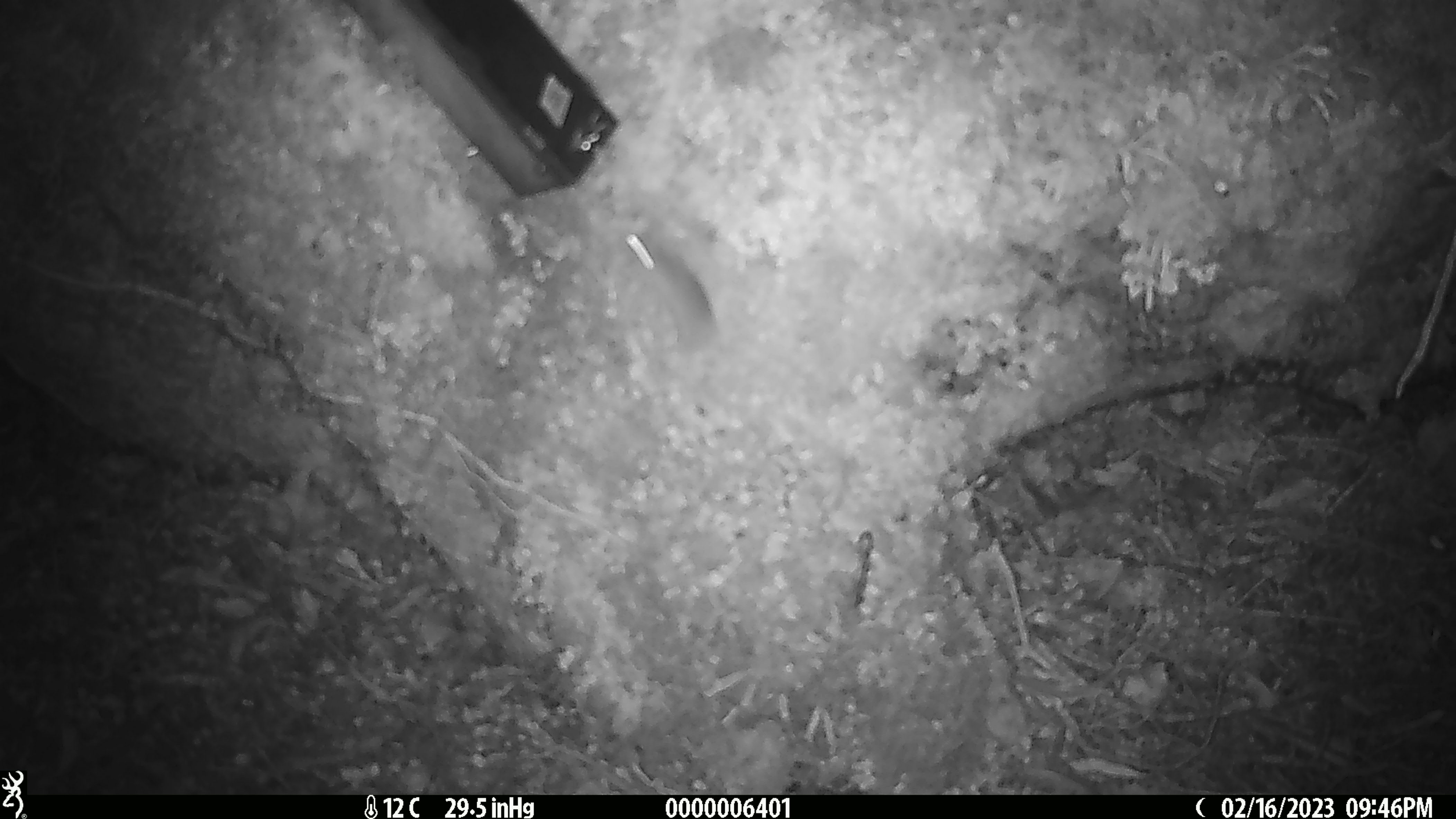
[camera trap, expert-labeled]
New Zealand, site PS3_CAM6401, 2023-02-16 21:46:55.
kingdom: Animalia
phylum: Chordata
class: Mammalia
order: Rodentia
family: Muridae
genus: Mus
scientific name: Mus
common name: mouse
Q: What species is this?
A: Mouse (Mus).